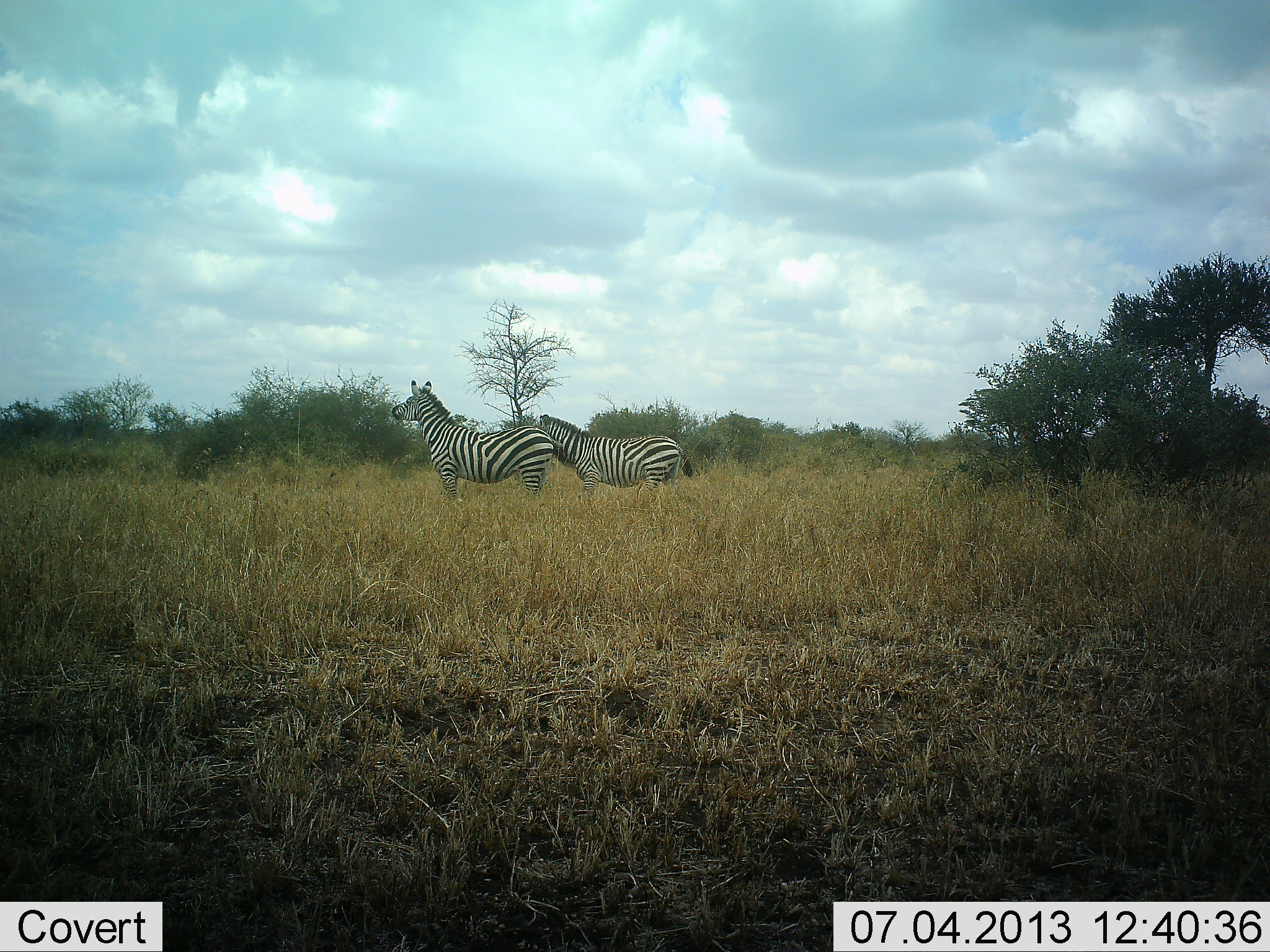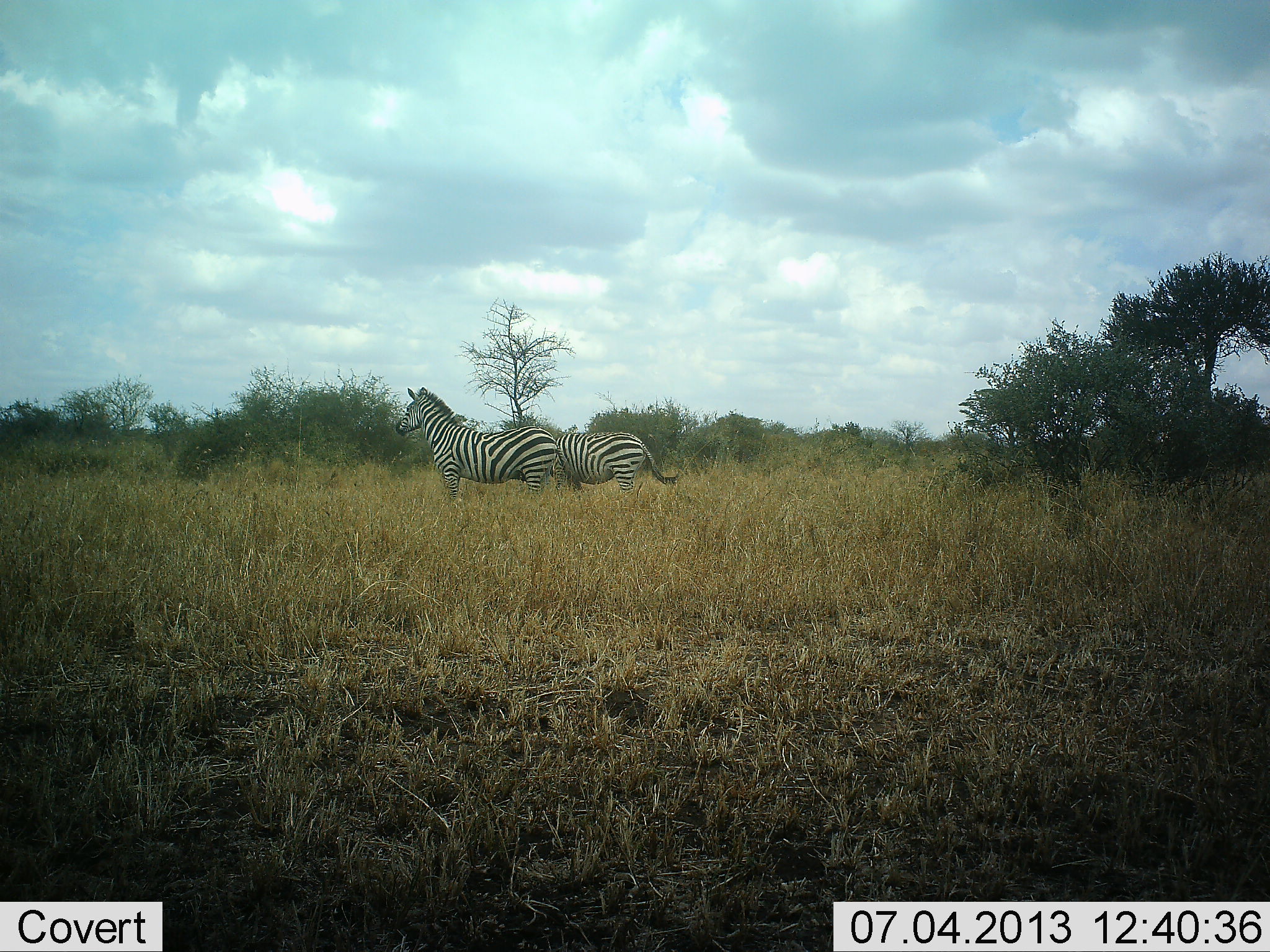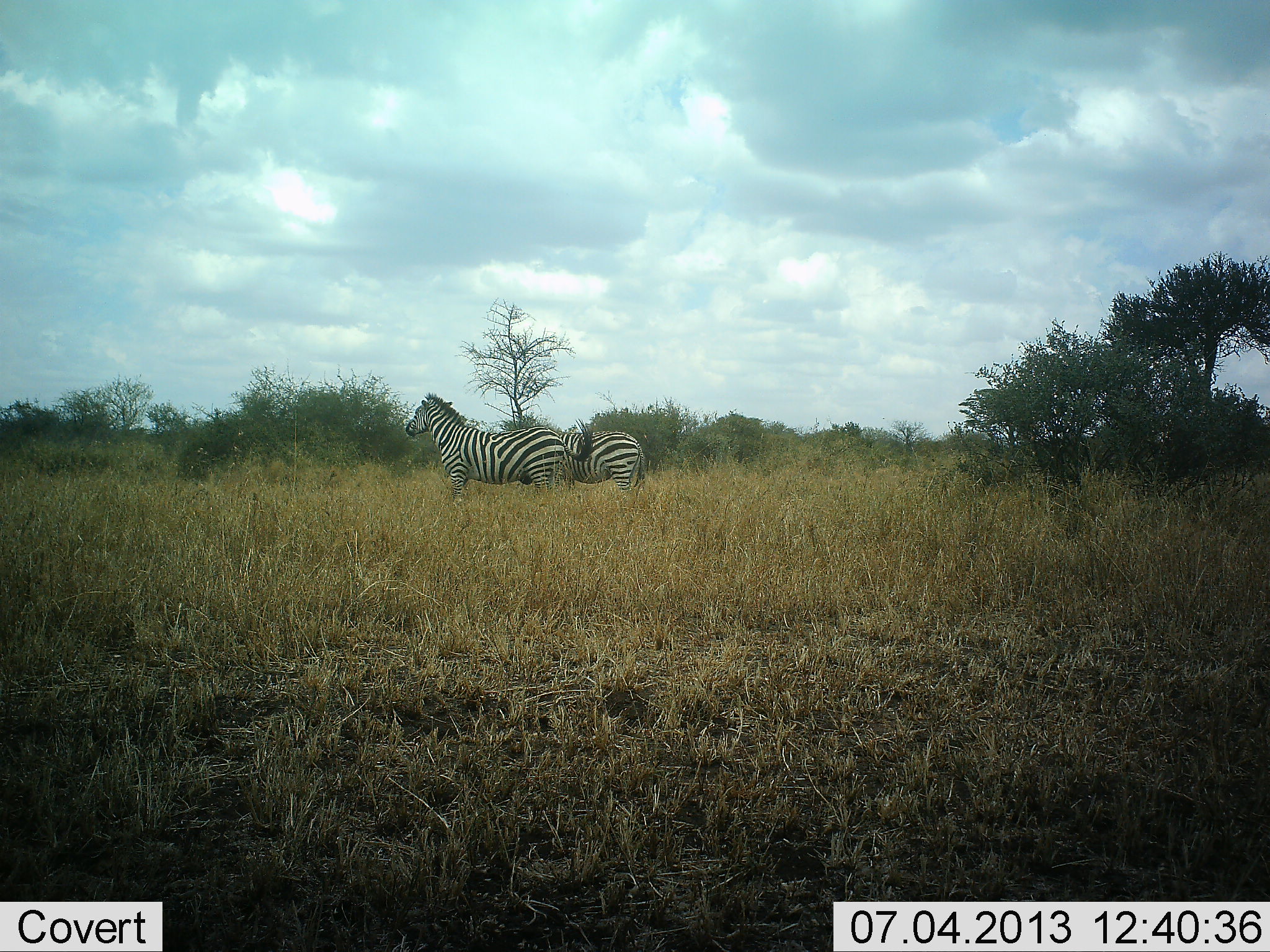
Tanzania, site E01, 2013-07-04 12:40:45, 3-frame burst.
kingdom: Animalia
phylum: Chordata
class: Mammalia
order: Perissodactyla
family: Equidae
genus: Equus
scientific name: Equus quagga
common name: plains zebra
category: zebra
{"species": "zebra (plains zebra) (Equus quagga)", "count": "2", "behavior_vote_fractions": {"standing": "90%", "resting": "0%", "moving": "30%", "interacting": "0%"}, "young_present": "0%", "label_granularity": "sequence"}